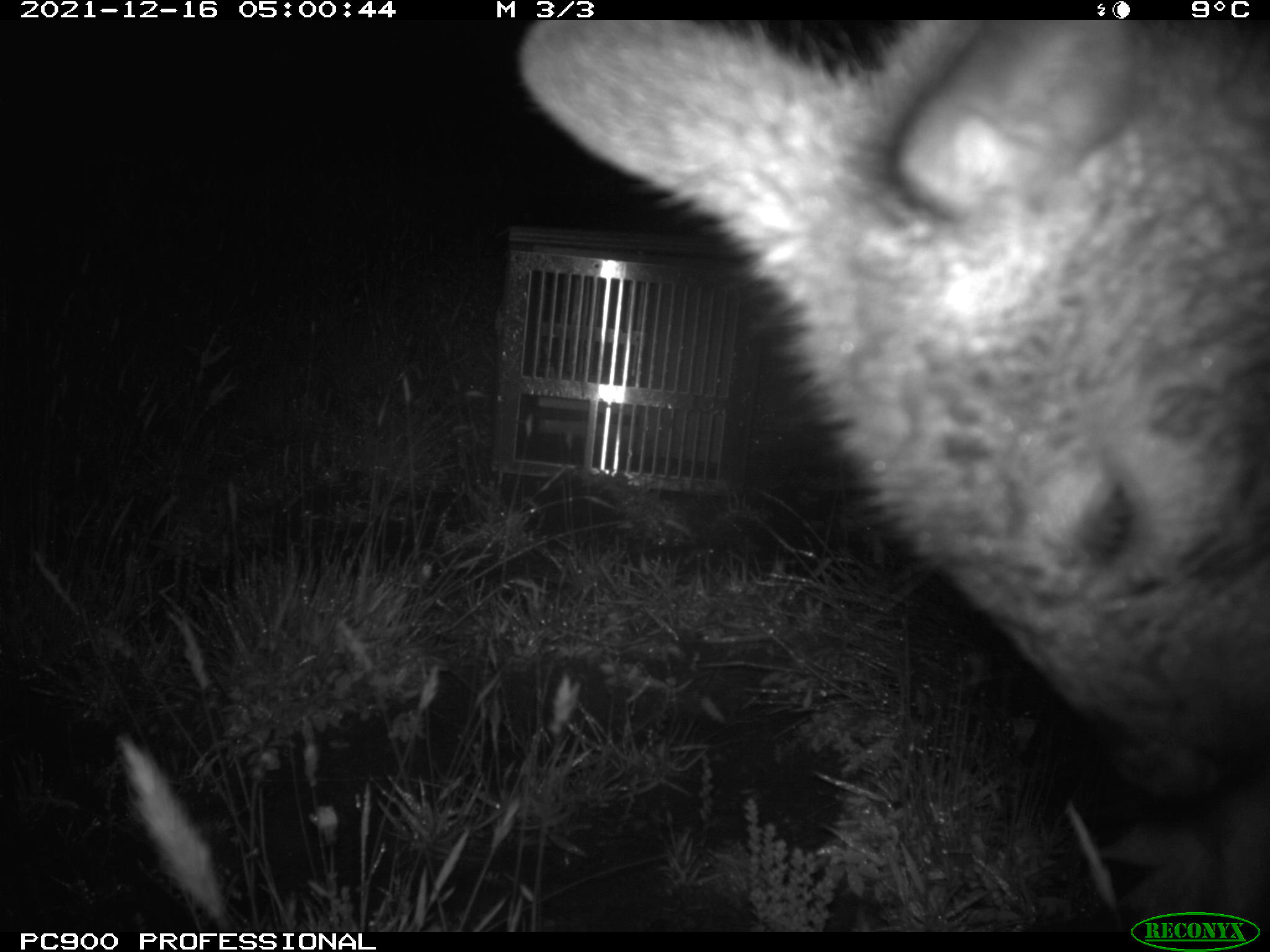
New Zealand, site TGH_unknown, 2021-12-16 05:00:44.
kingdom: Animalia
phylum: Chordata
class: Mammalia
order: Diprotodontia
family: Macropodidae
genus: Notamacropus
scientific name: Notamacropus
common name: wallaby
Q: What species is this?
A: Wallaby (Notamacropus).